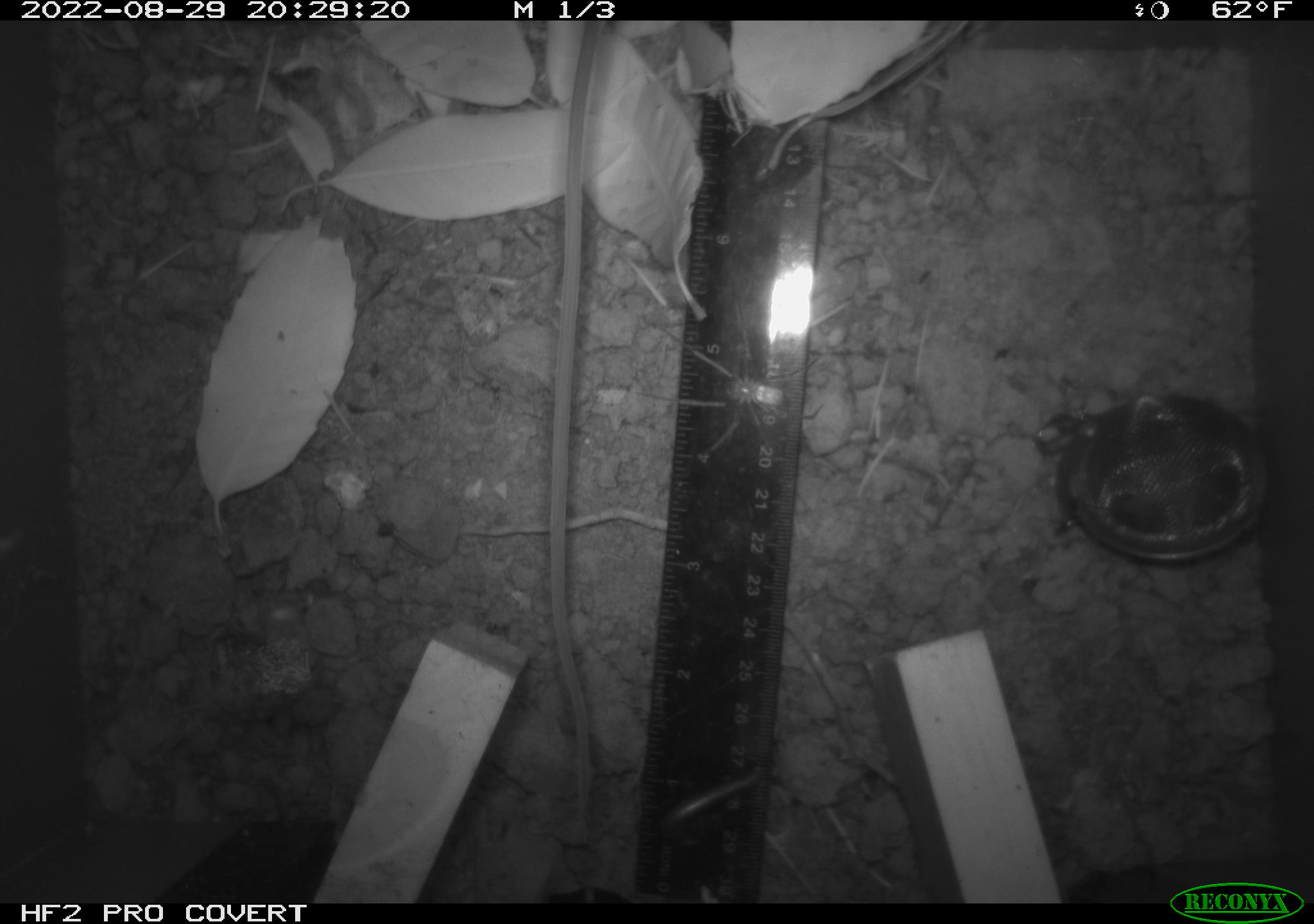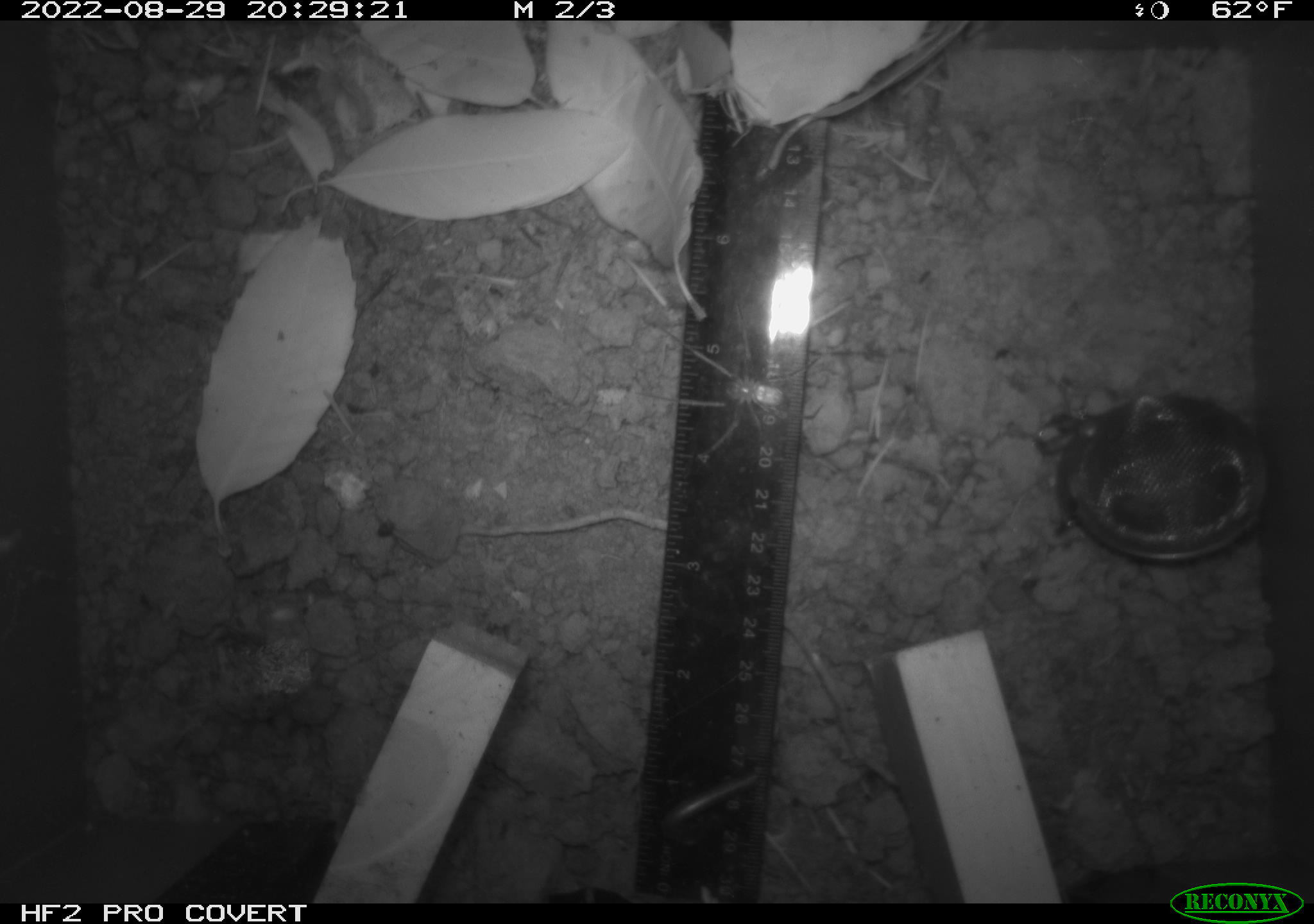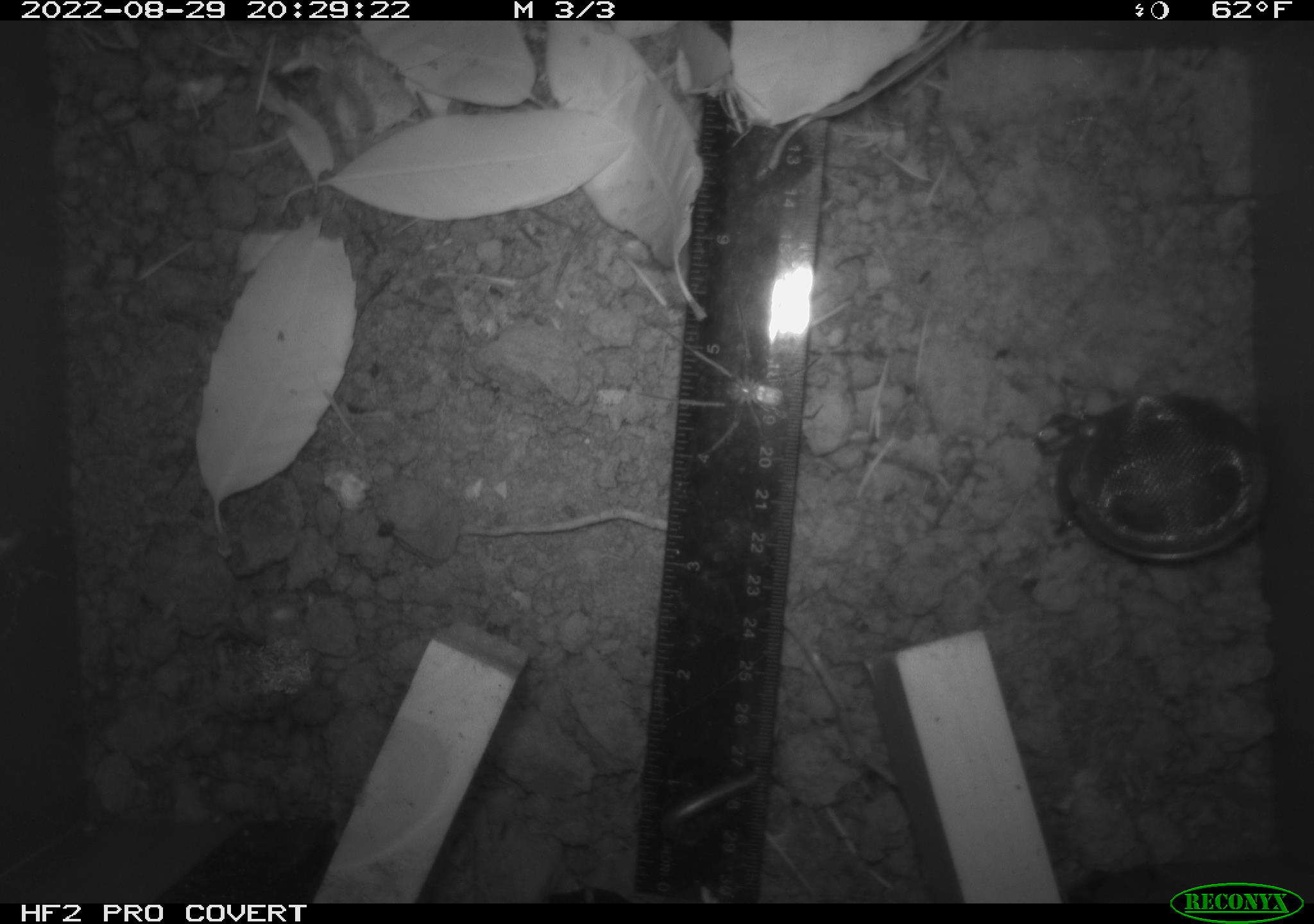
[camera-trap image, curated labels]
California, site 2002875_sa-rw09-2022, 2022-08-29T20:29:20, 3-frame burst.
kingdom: Animalia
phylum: Arthropoda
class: Arachnida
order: Araneae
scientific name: Araneae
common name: spider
Spider (Araneae).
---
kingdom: Animalia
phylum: Chordata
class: Mammalia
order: Rodentia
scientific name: Rodentia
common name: rodent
Rodent (Rodentia).